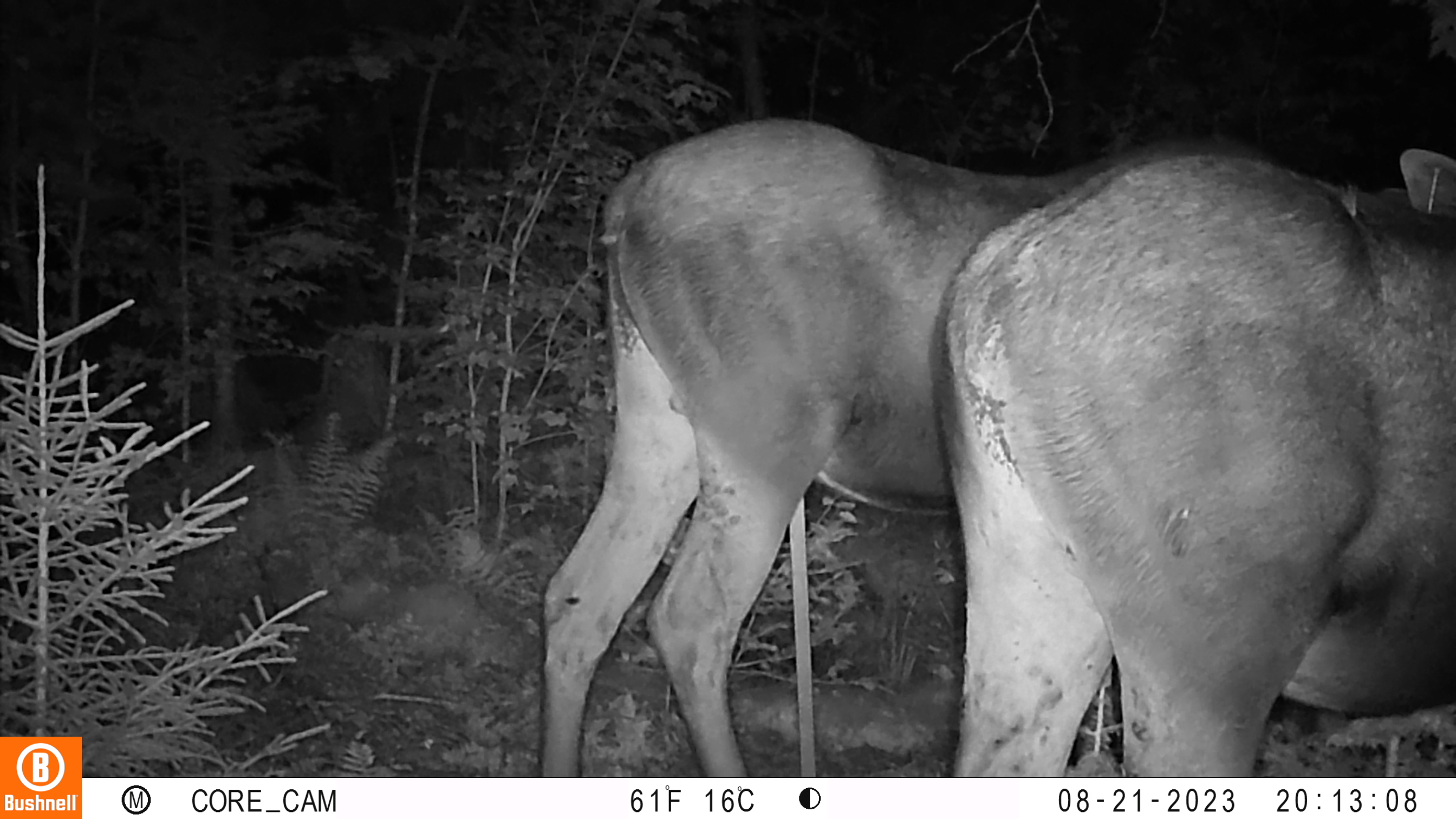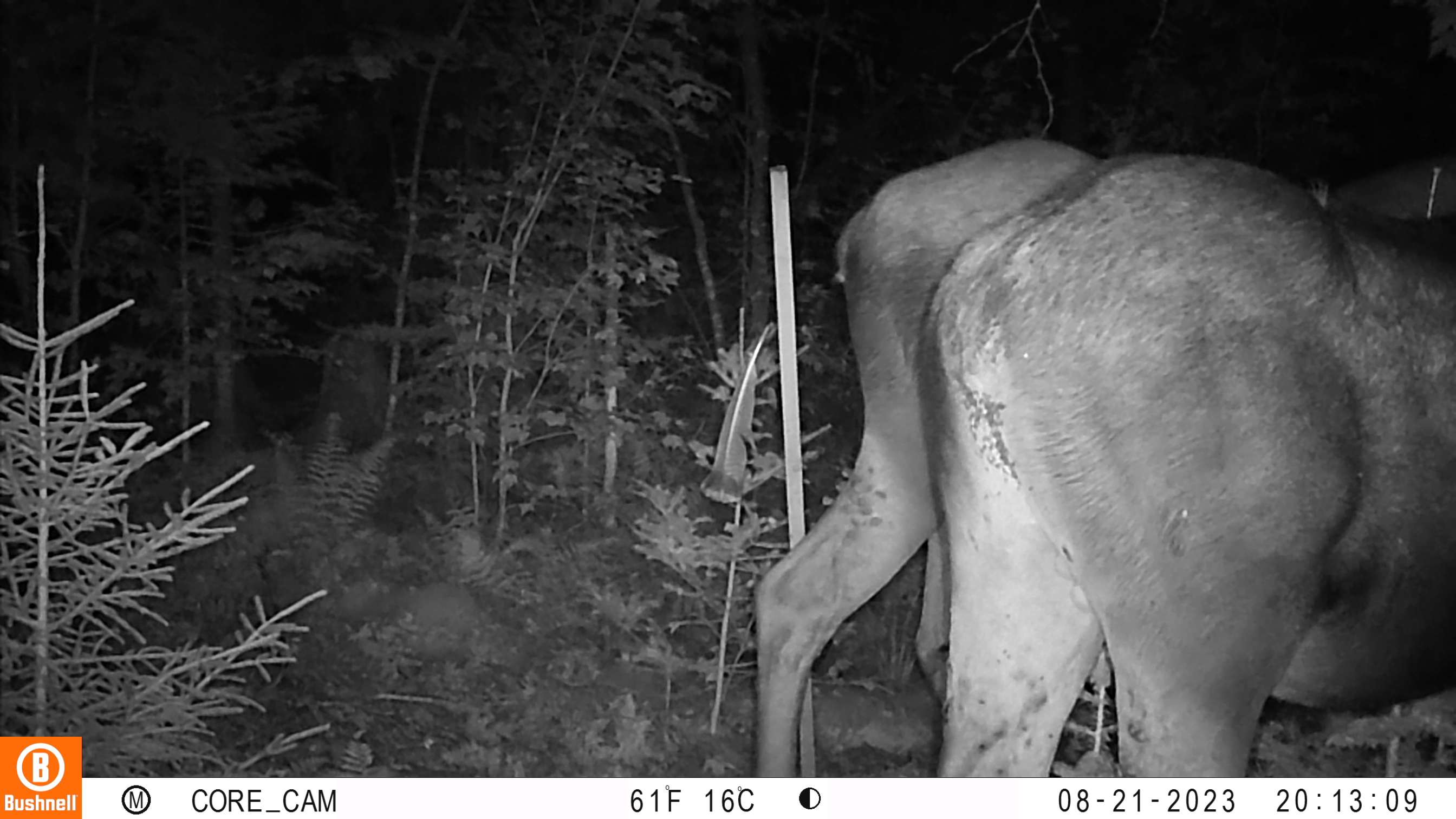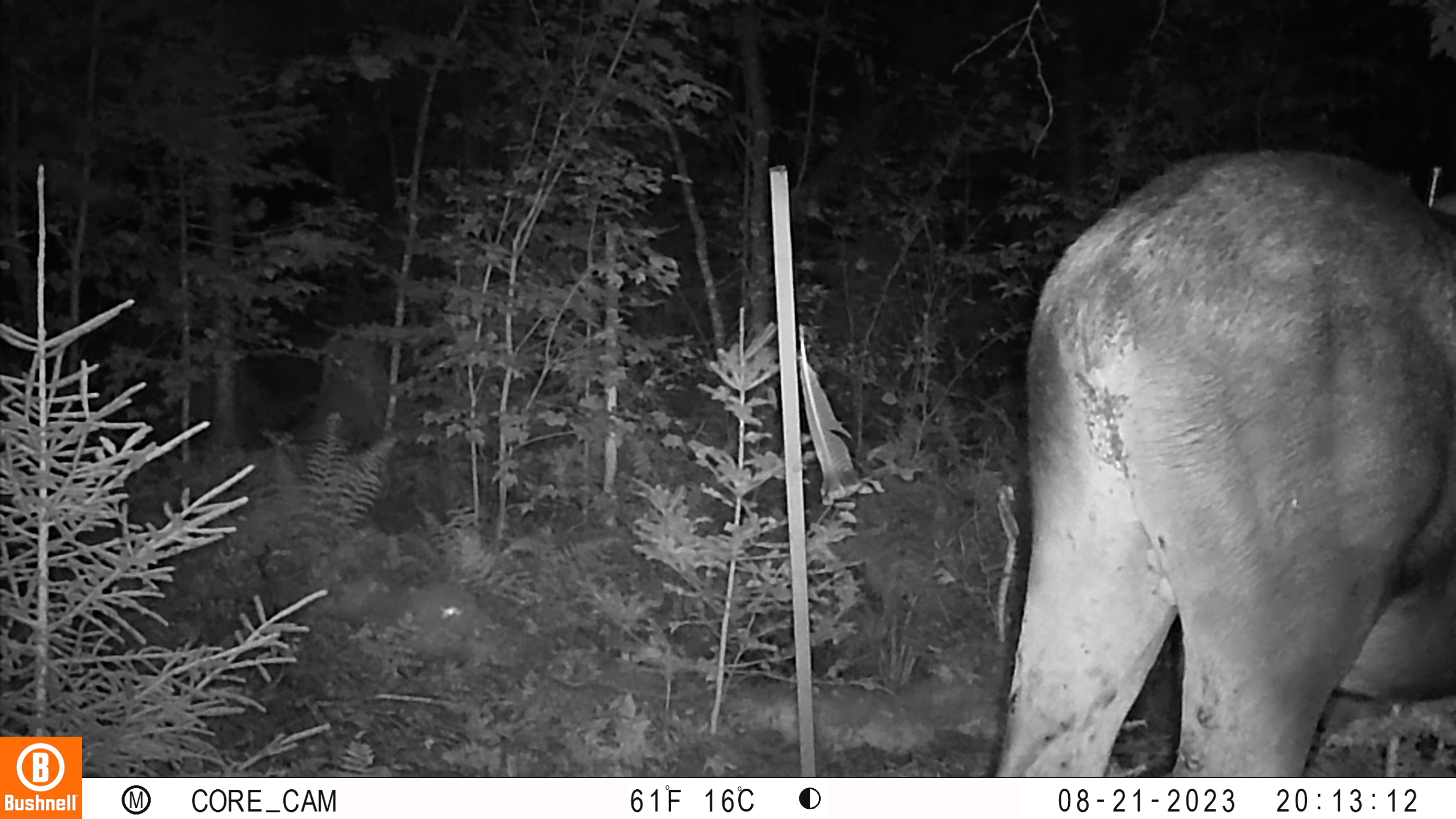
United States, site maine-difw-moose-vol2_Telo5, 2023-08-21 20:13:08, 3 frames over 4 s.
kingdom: Animalia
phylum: Chordata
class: Mammalia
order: Artiodactyla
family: Cervidae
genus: Alces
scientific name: Alces alces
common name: moose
Moose (Alces alces).